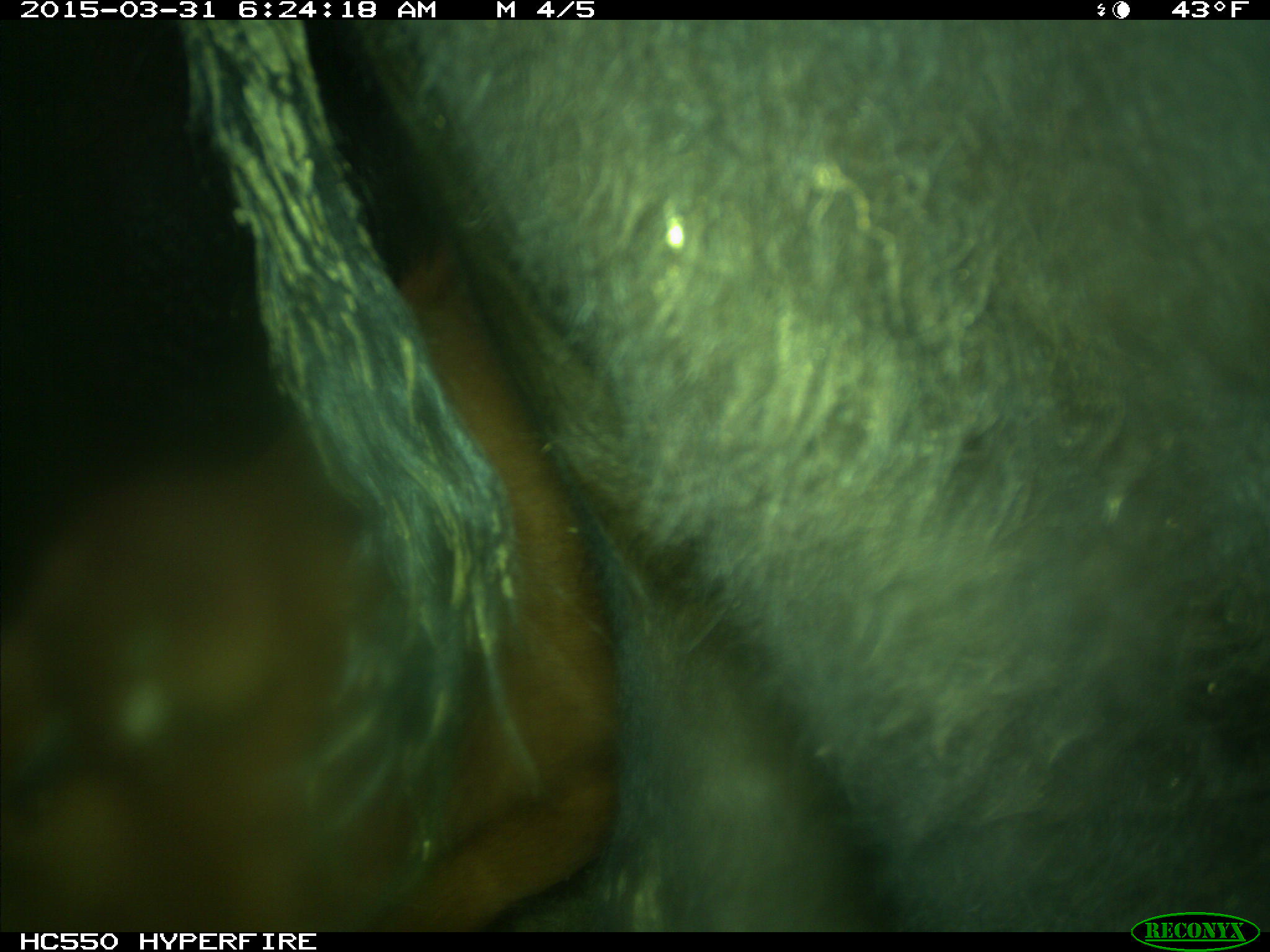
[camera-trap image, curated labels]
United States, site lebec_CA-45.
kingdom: Animalia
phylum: Chordata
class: Mammalia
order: Artiodactyla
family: Bovidae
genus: Bos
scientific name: Bos taurus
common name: domestic cow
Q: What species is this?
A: Bos taurus (domestic cow).